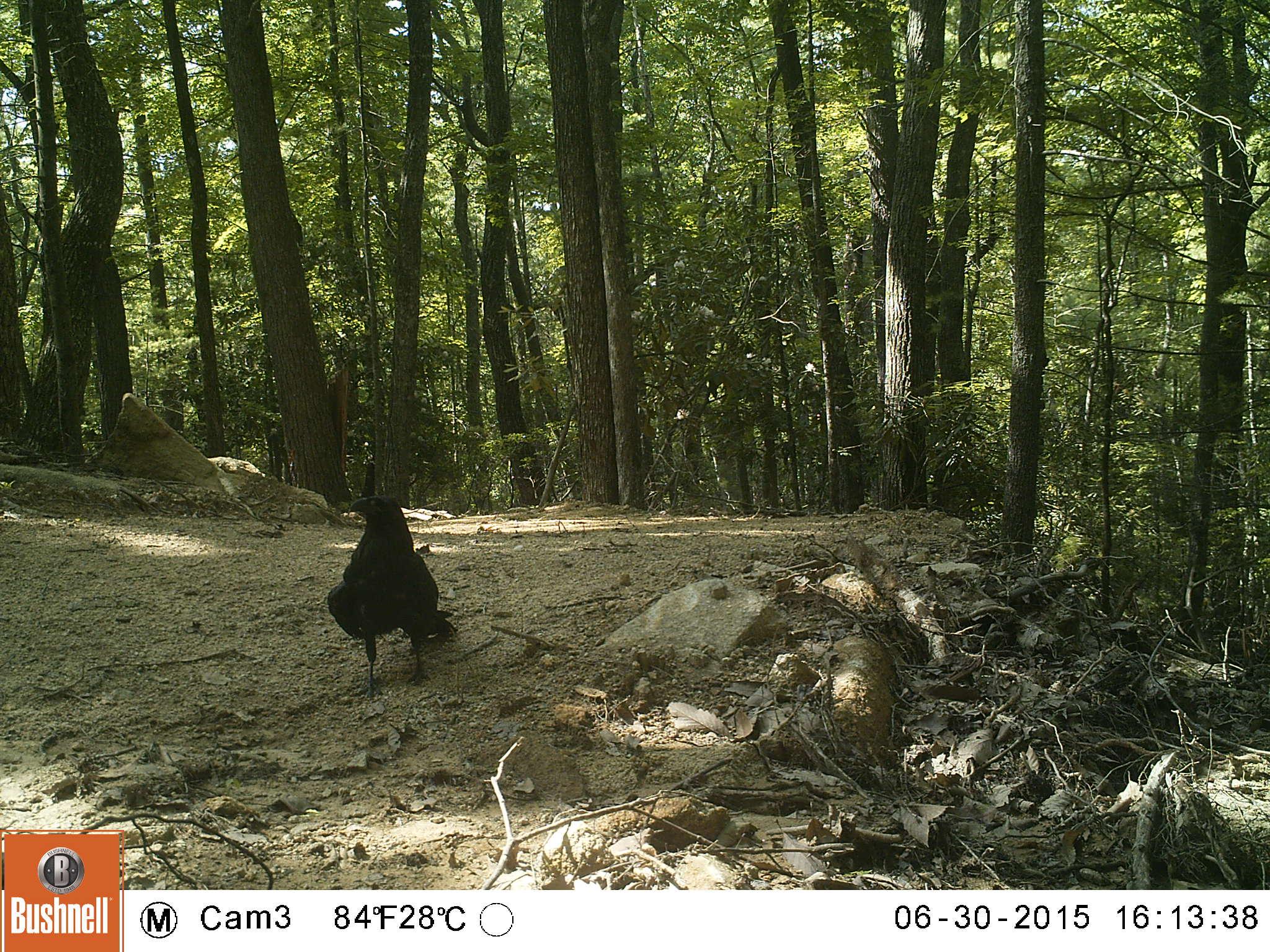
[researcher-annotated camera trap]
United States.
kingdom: Animalia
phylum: Chordata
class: Aves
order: Passeriformes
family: Corvidae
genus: Corvus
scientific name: Corvus brachyrhynchos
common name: american crow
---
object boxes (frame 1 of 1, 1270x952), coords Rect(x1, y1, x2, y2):
American Crow: Rect(309, 480, 466, 700)